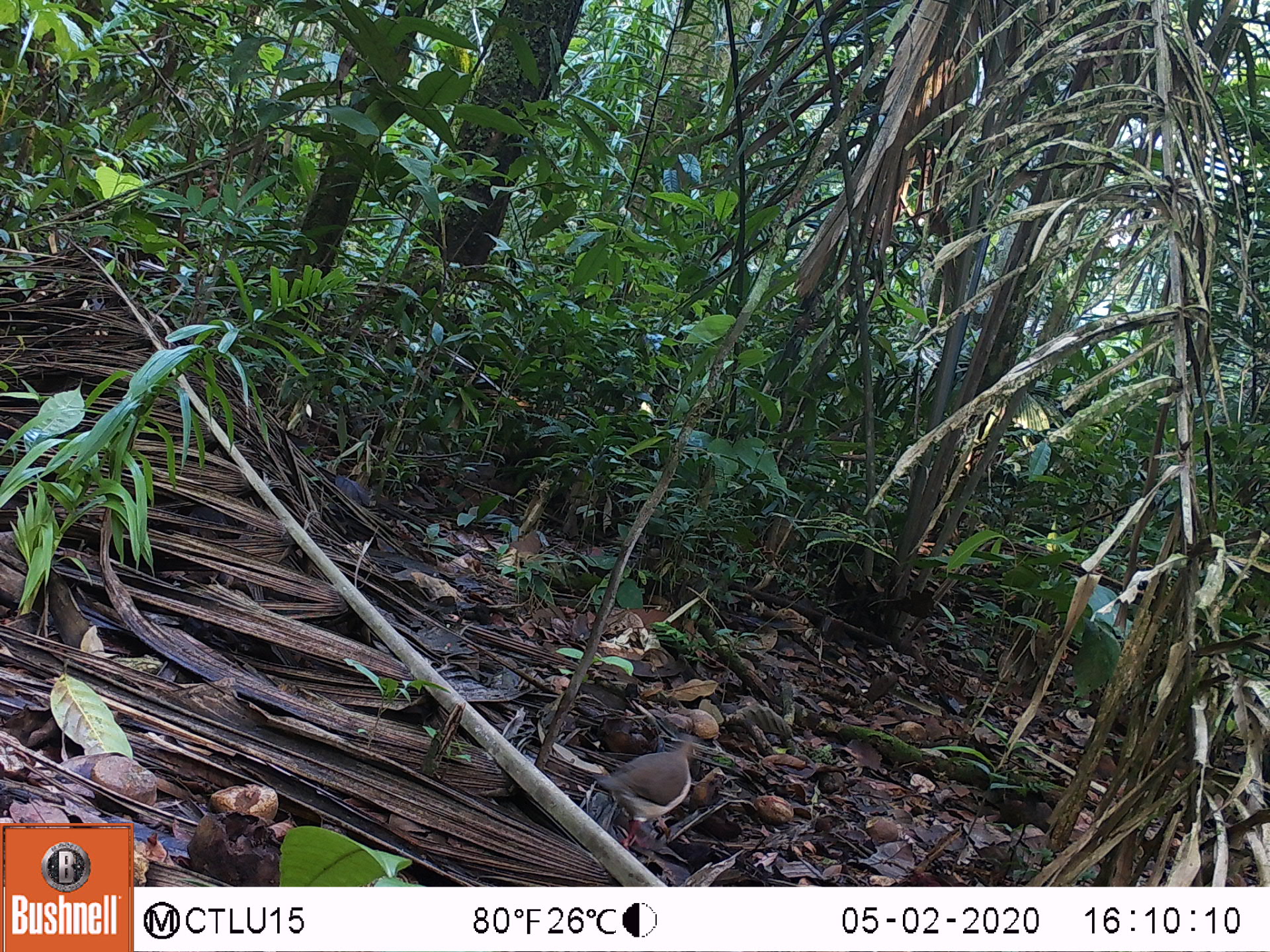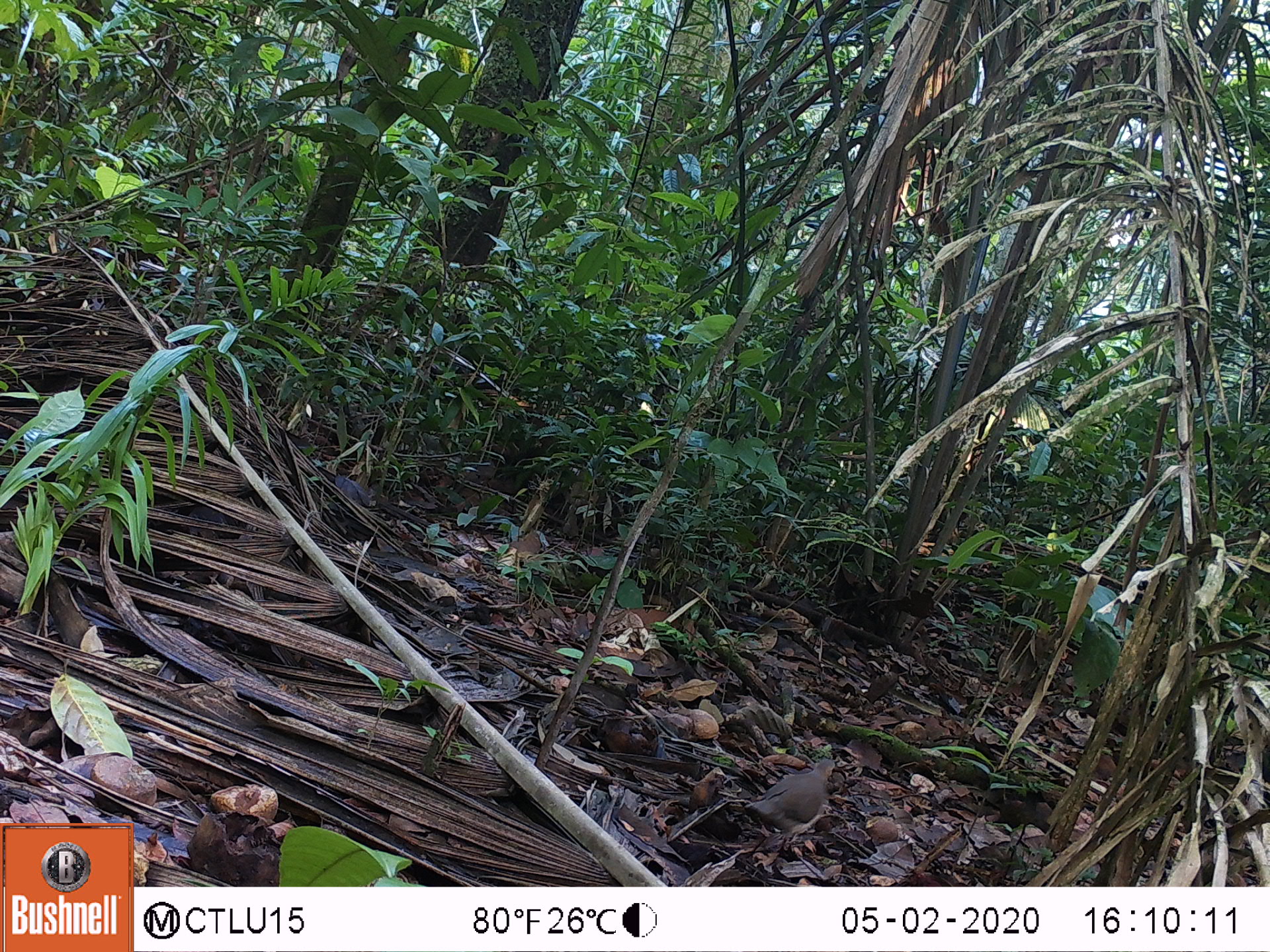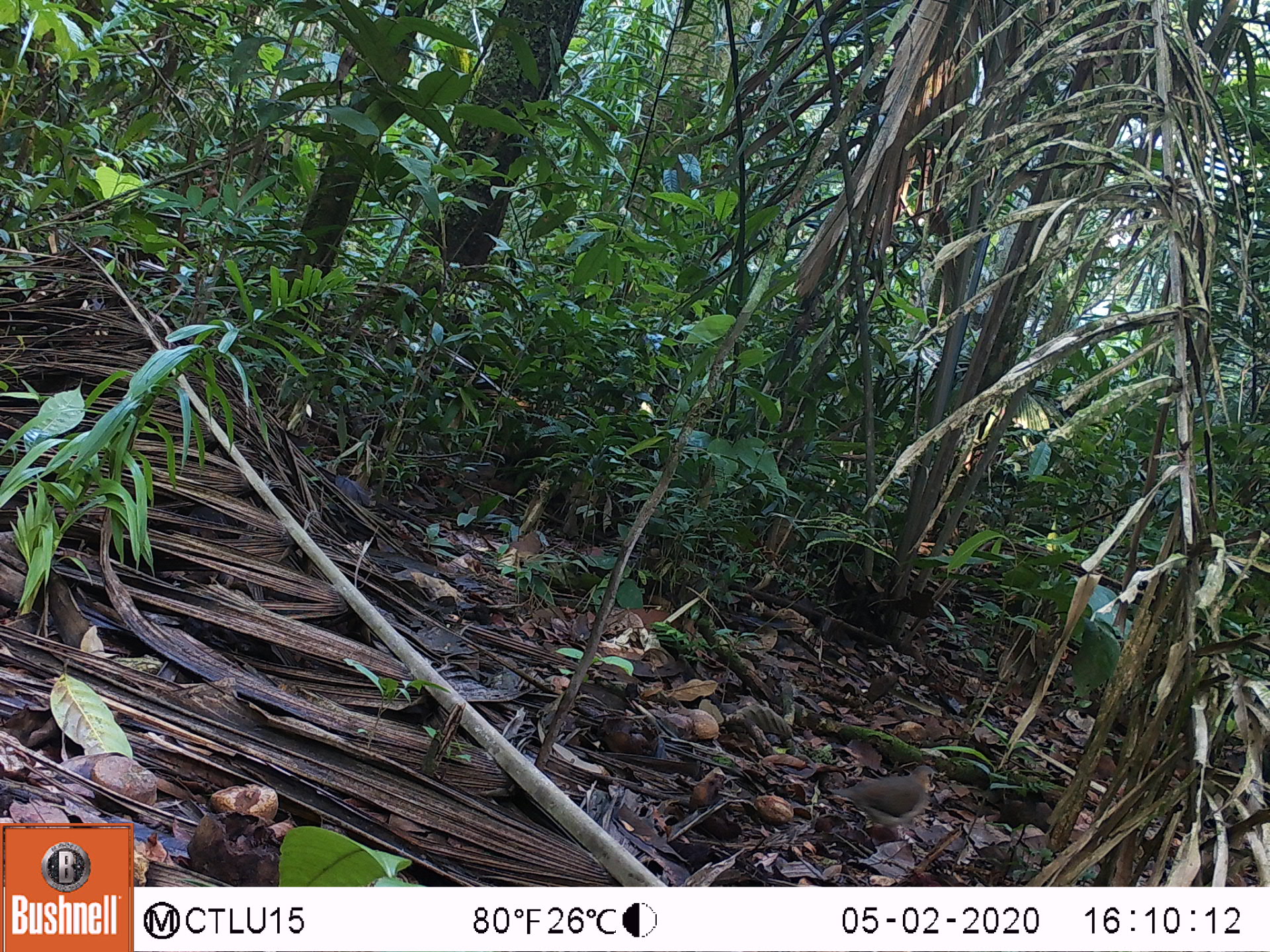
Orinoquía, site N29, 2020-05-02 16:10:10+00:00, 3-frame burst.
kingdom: Animalia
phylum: Chordata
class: Aves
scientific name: Aves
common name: bird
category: unknown bird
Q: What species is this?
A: Unknown bird (bird) (Aves).